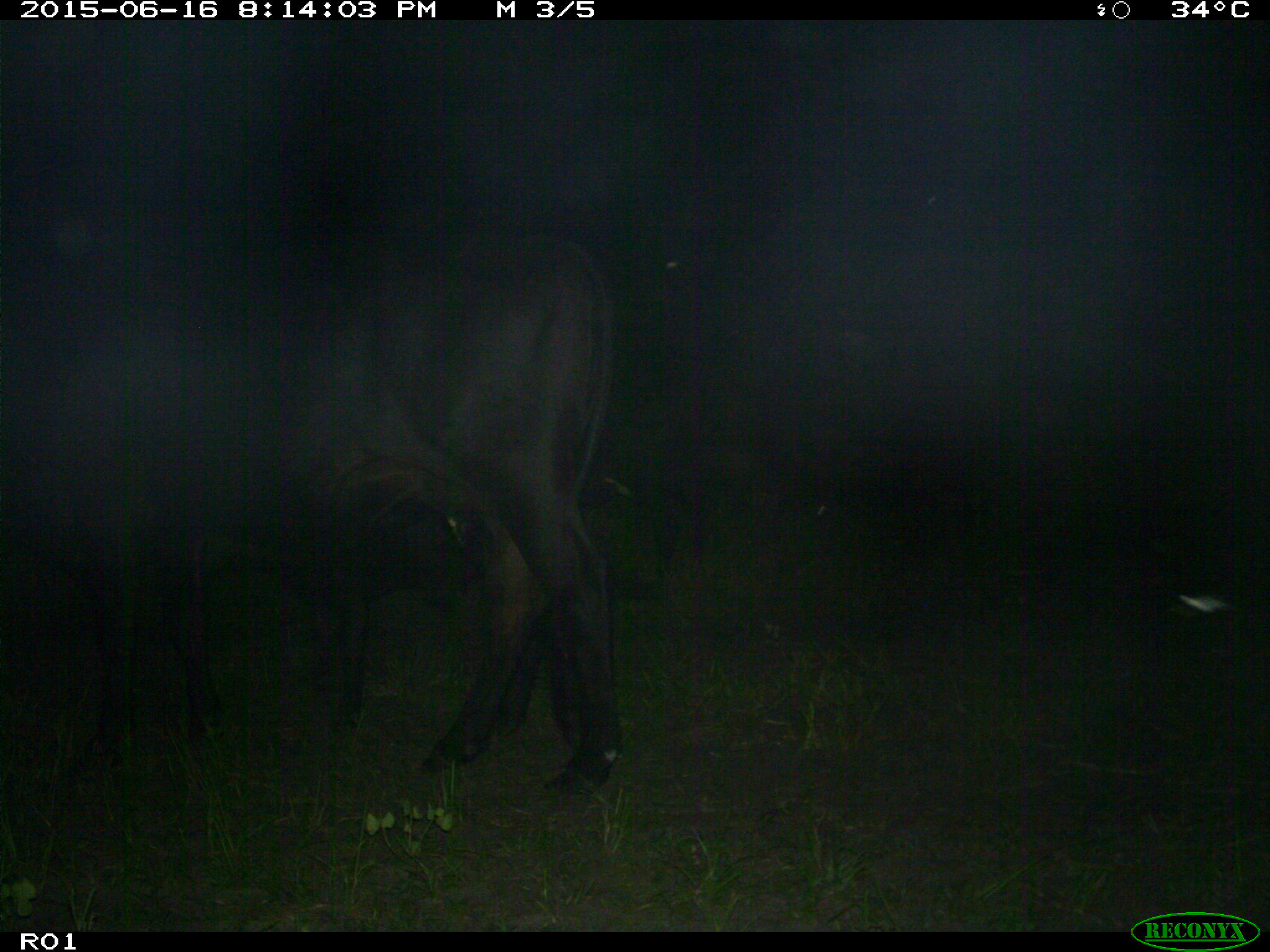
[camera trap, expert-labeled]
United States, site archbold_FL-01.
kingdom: Animalia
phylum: Chordata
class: Mammalia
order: Artiodactyla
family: Bovidae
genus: Bos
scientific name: Bos taurus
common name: domestic cow